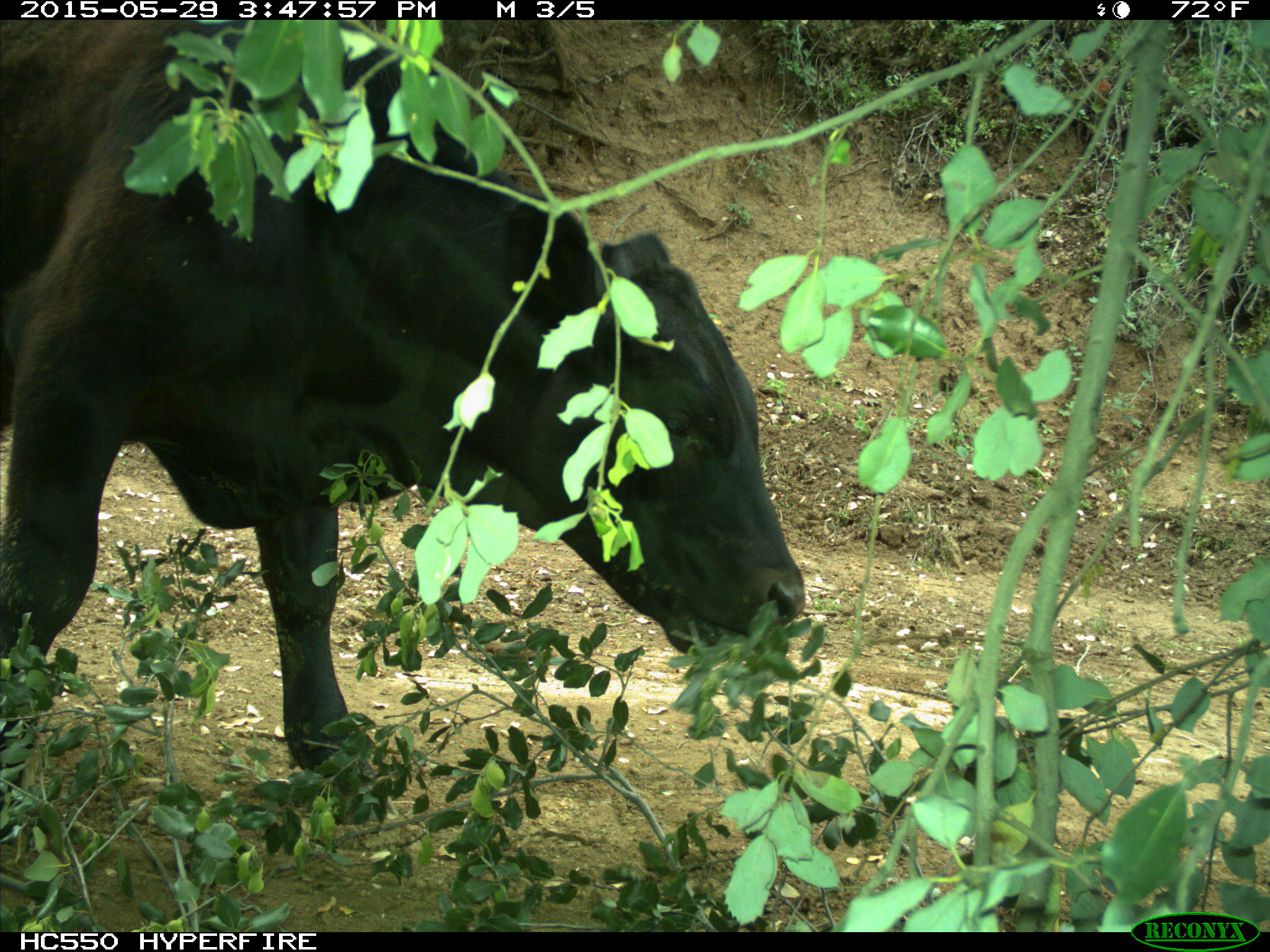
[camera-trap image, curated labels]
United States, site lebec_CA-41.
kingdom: Animalia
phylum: Chordata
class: Mammalia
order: Artiodactyla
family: Bovidae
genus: Bos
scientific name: Bos taurus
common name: domestic cow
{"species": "Bos taurus (domestic cow)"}